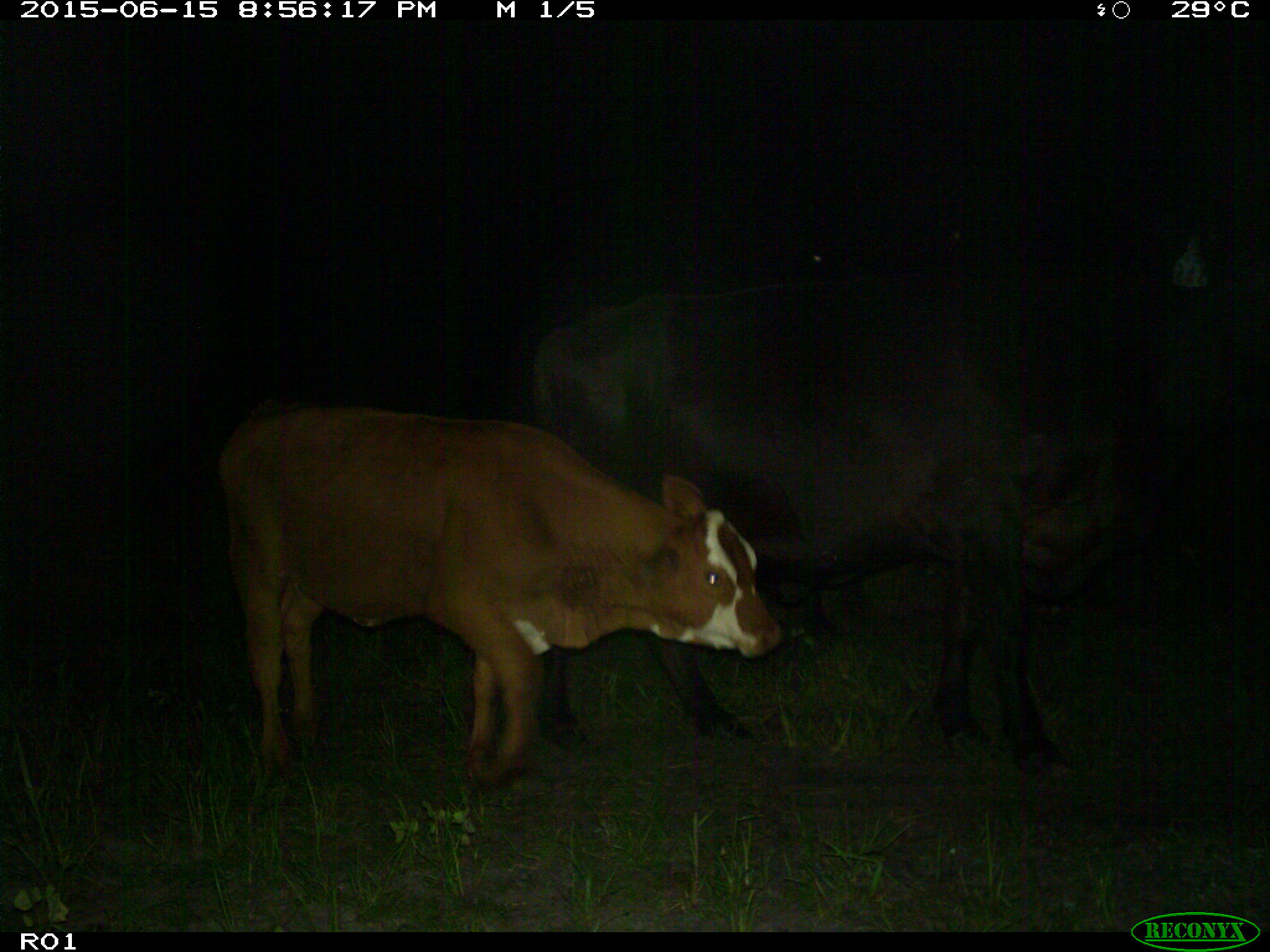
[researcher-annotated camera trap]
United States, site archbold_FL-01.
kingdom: Animalia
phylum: Chordata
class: Mammalia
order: Artiodactyla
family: Bovidae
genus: Bos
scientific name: Bos taurus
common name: domestic cow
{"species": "Bos taurus (domestic cow)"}